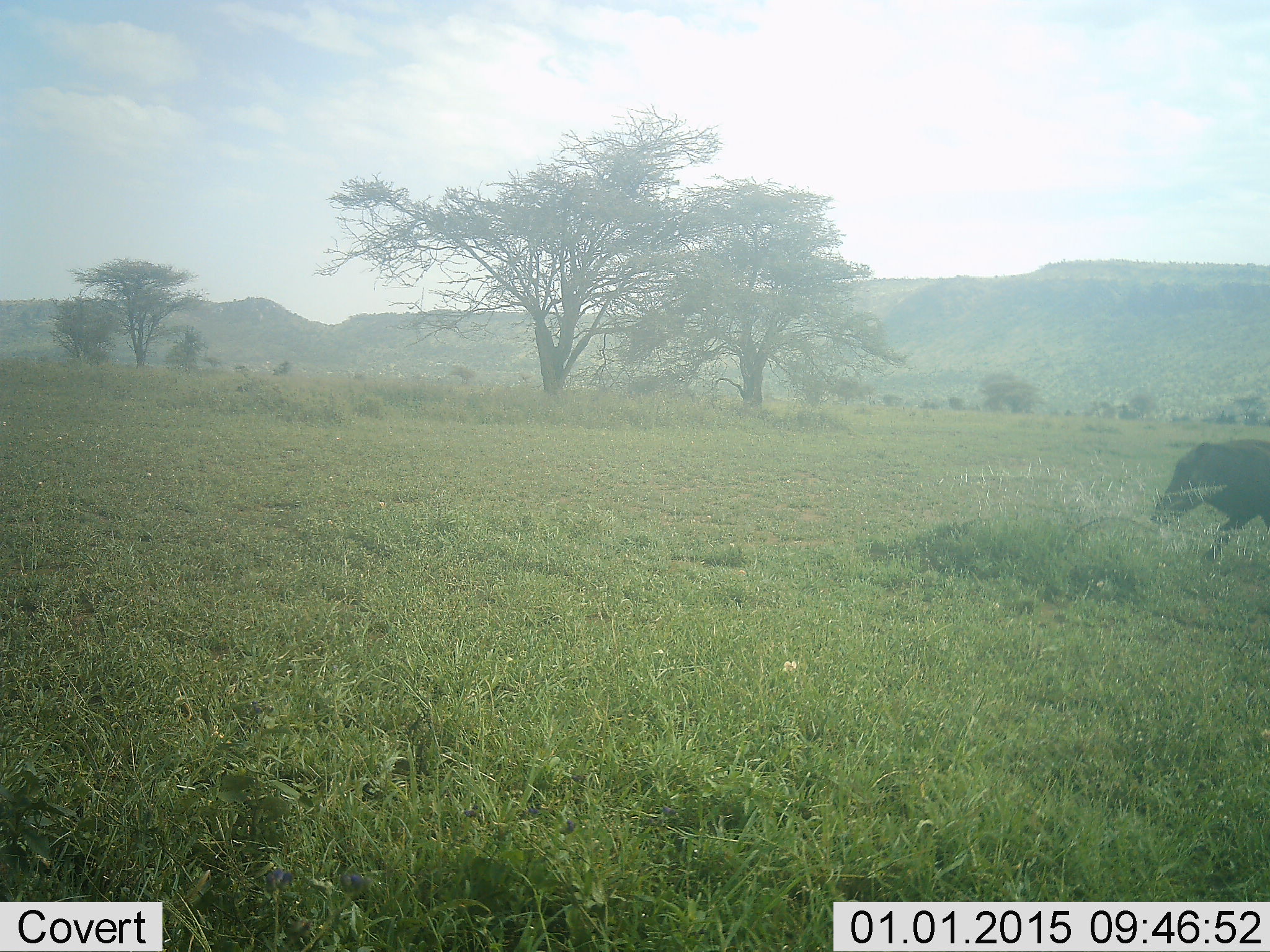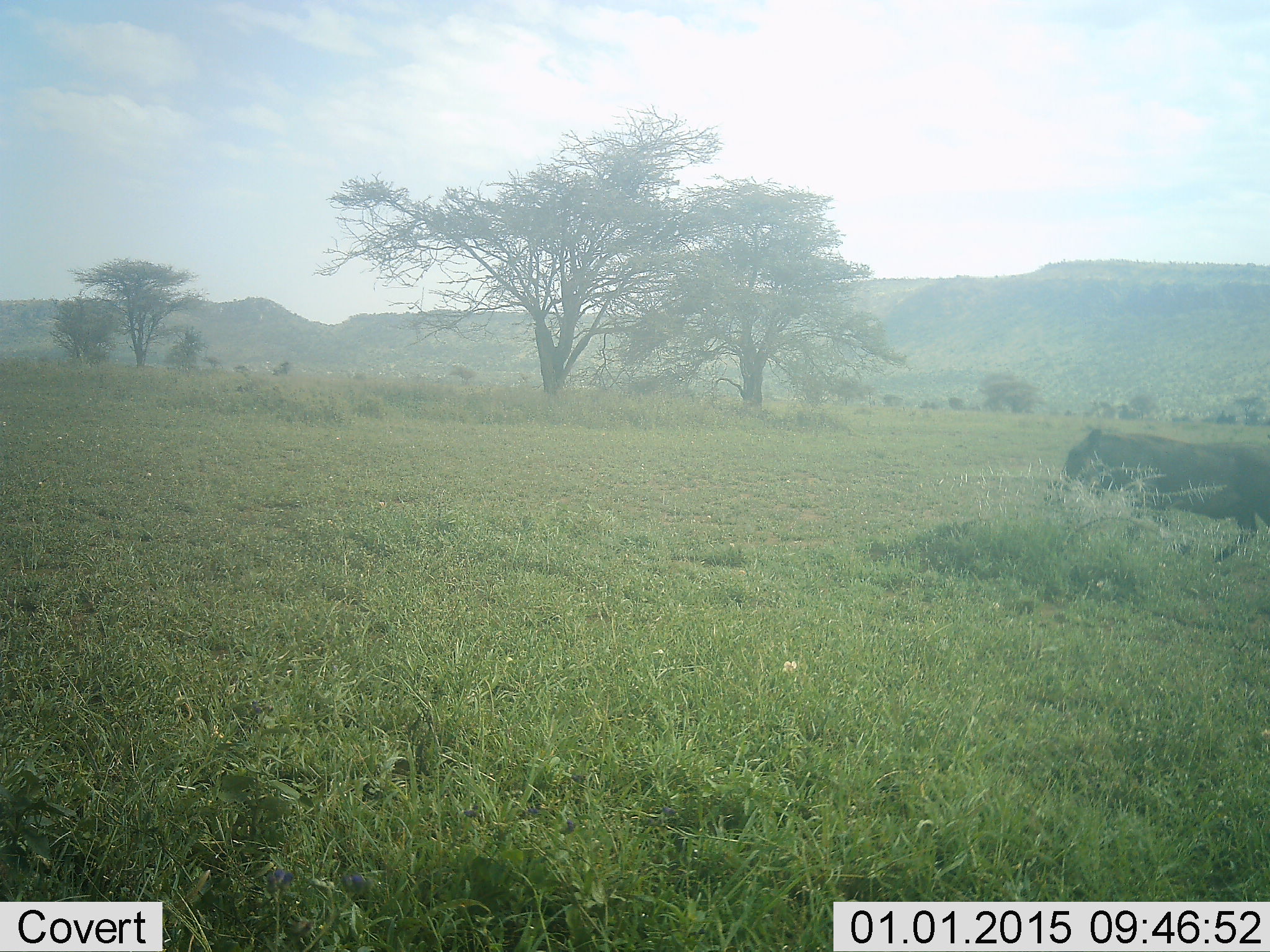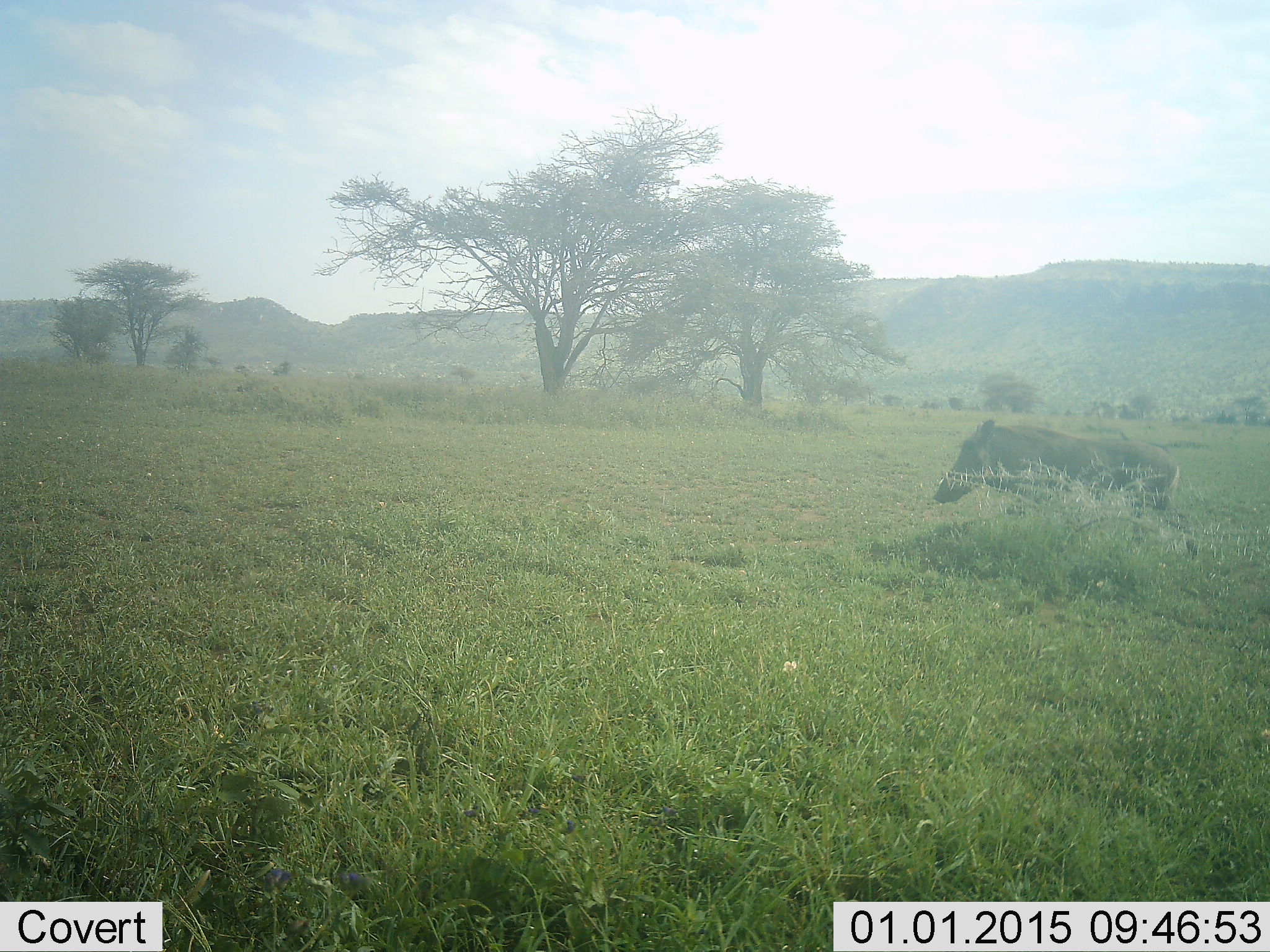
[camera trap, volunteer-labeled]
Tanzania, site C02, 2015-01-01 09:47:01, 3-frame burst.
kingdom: Animalia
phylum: Chordata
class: Mammalia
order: Artiodactyla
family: Suidae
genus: Phacochoerus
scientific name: Phacochoerus africanus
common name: warthog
Warthog (Phacochoerus africanus), count 1. Behavior (volunteer vote fractions): standing 0%, resting 0%, moving 100%, interacting 0%. Young present (vote fraction): 0%. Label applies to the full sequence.